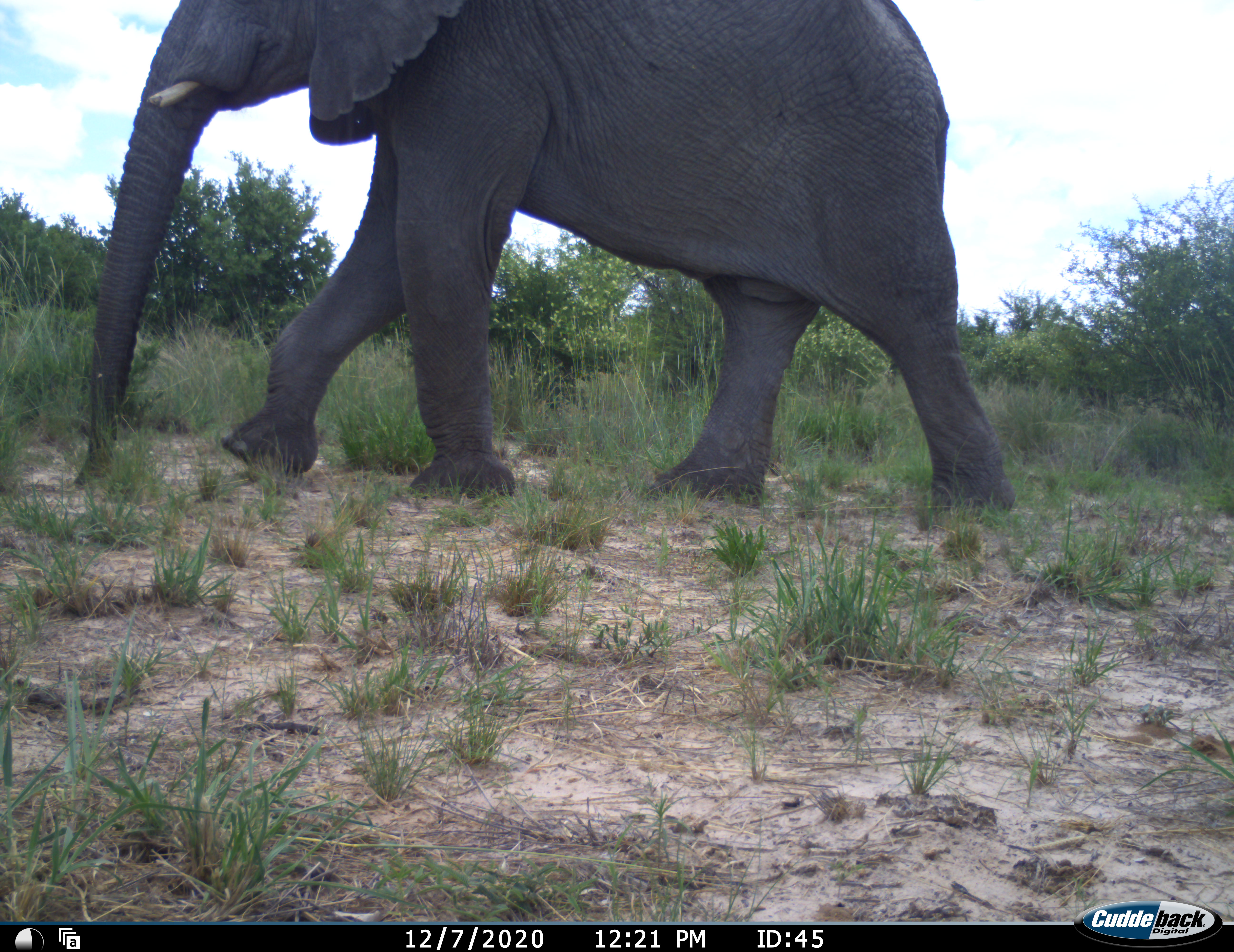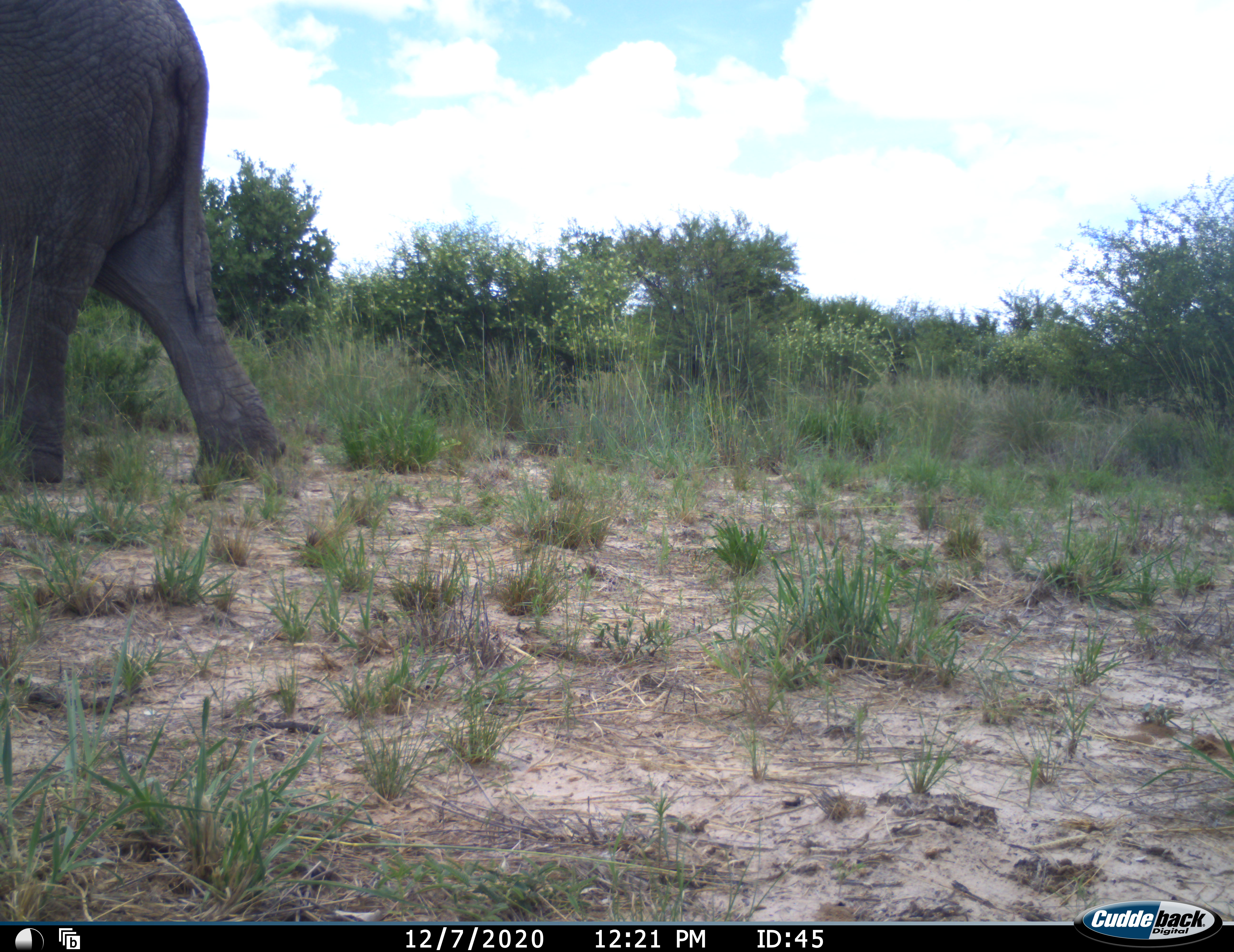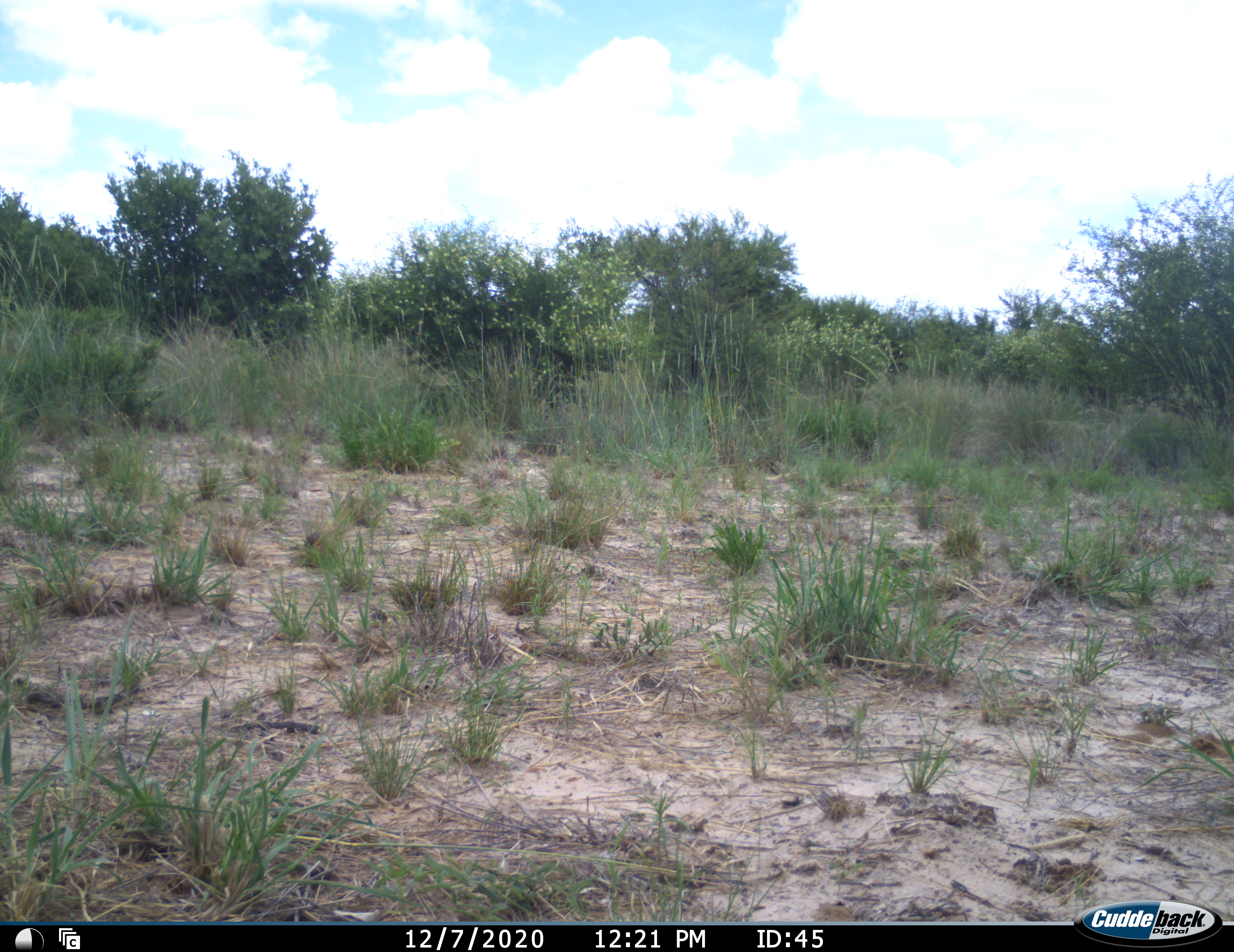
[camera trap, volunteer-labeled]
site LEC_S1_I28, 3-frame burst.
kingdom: Animalia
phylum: Chordata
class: Mammalia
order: Proboscidea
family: Elephantidae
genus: Loxodonta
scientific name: Loxodonta africana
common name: african bush elephant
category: elephant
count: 1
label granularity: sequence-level